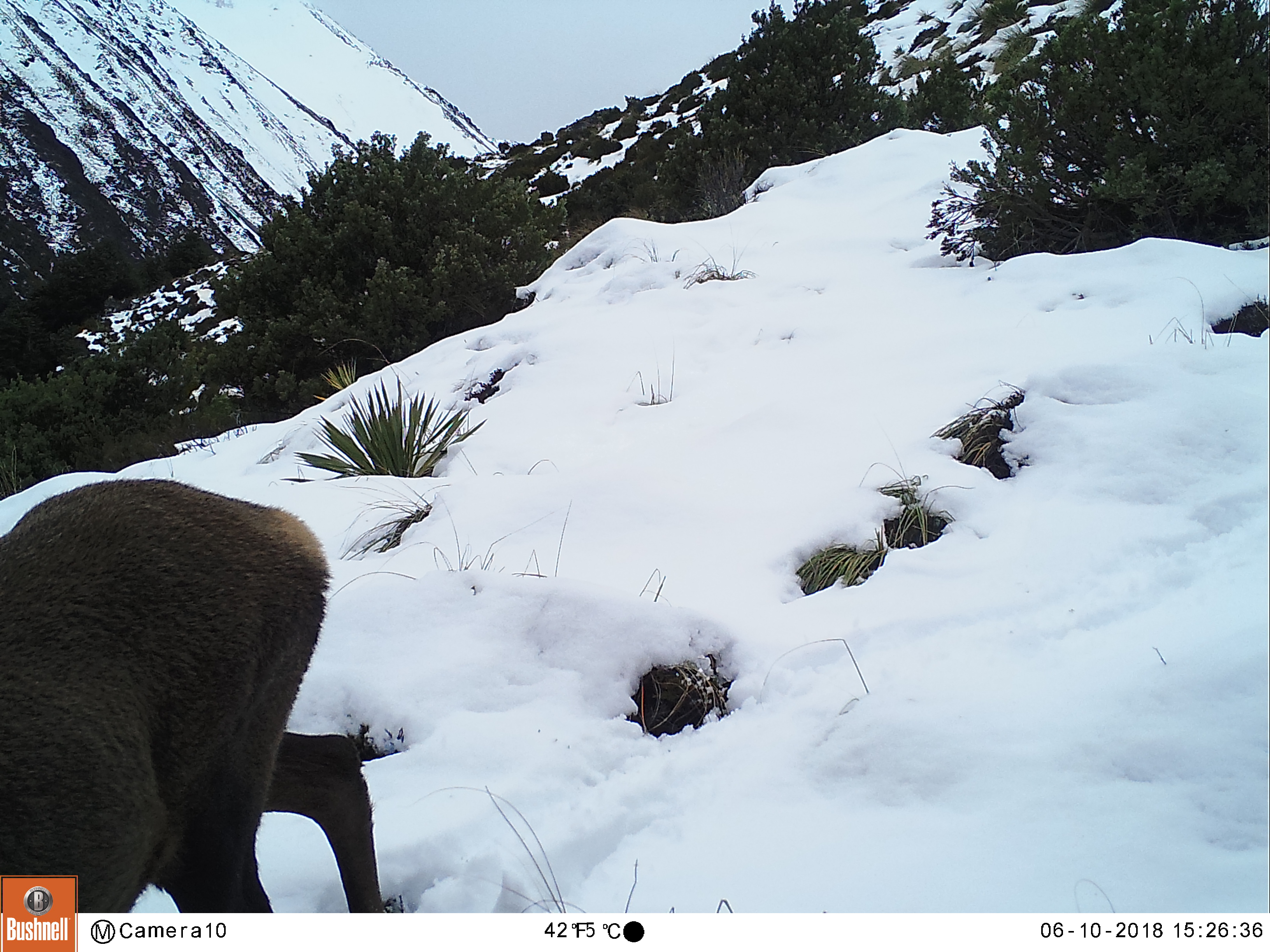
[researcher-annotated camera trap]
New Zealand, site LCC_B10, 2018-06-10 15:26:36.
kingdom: Animalia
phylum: Chordata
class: Mammalia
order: Artiodactyla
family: Cervidae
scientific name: Cervidae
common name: deer